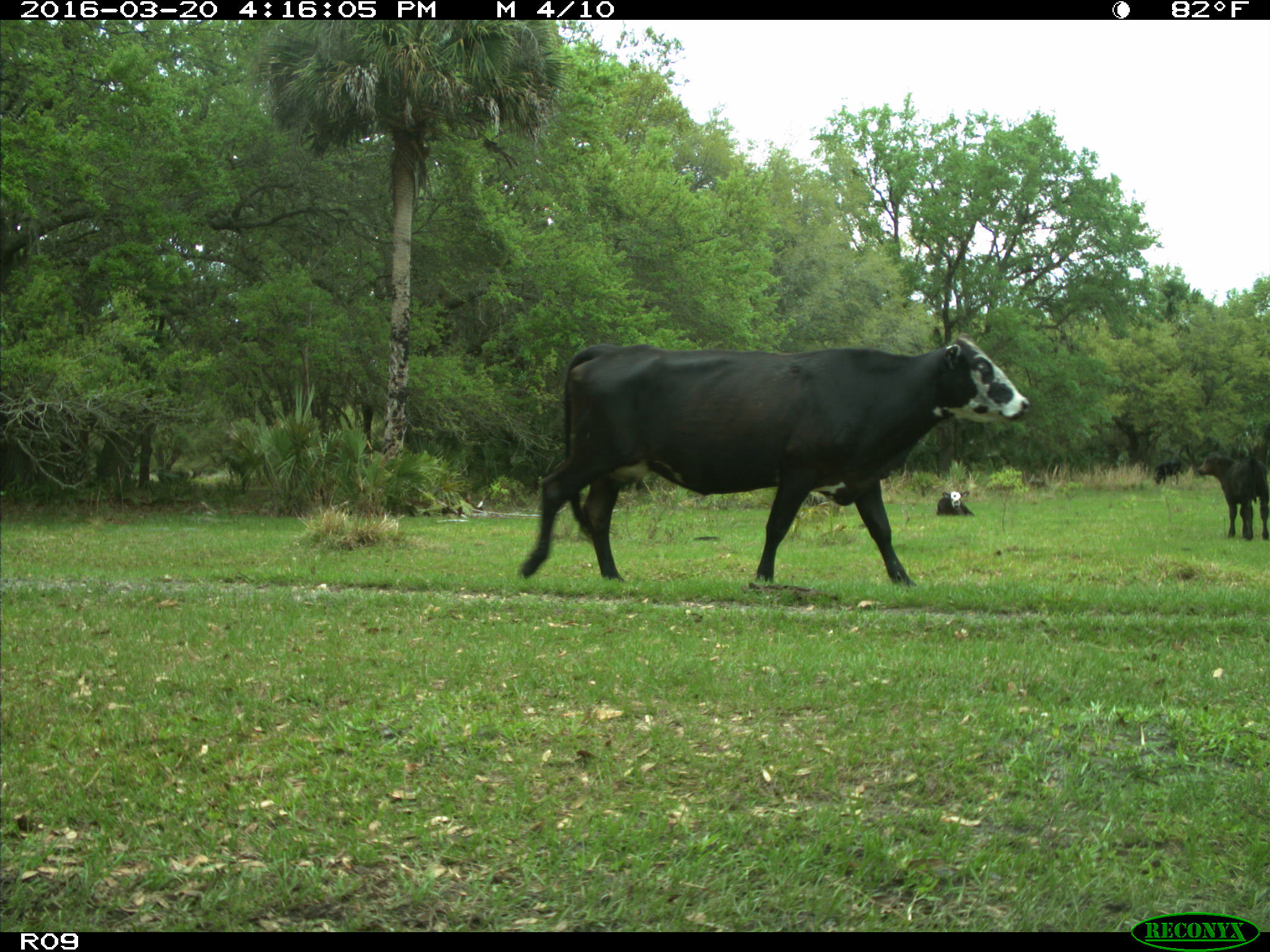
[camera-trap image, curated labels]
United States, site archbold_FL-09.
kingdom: Animalia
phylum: Chordata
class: Mammalia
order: Artiodactyla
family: Bovidae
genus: Bos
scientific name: Bos taurus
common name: domestic cow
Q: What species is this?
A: Bos taurus (domestic cow).